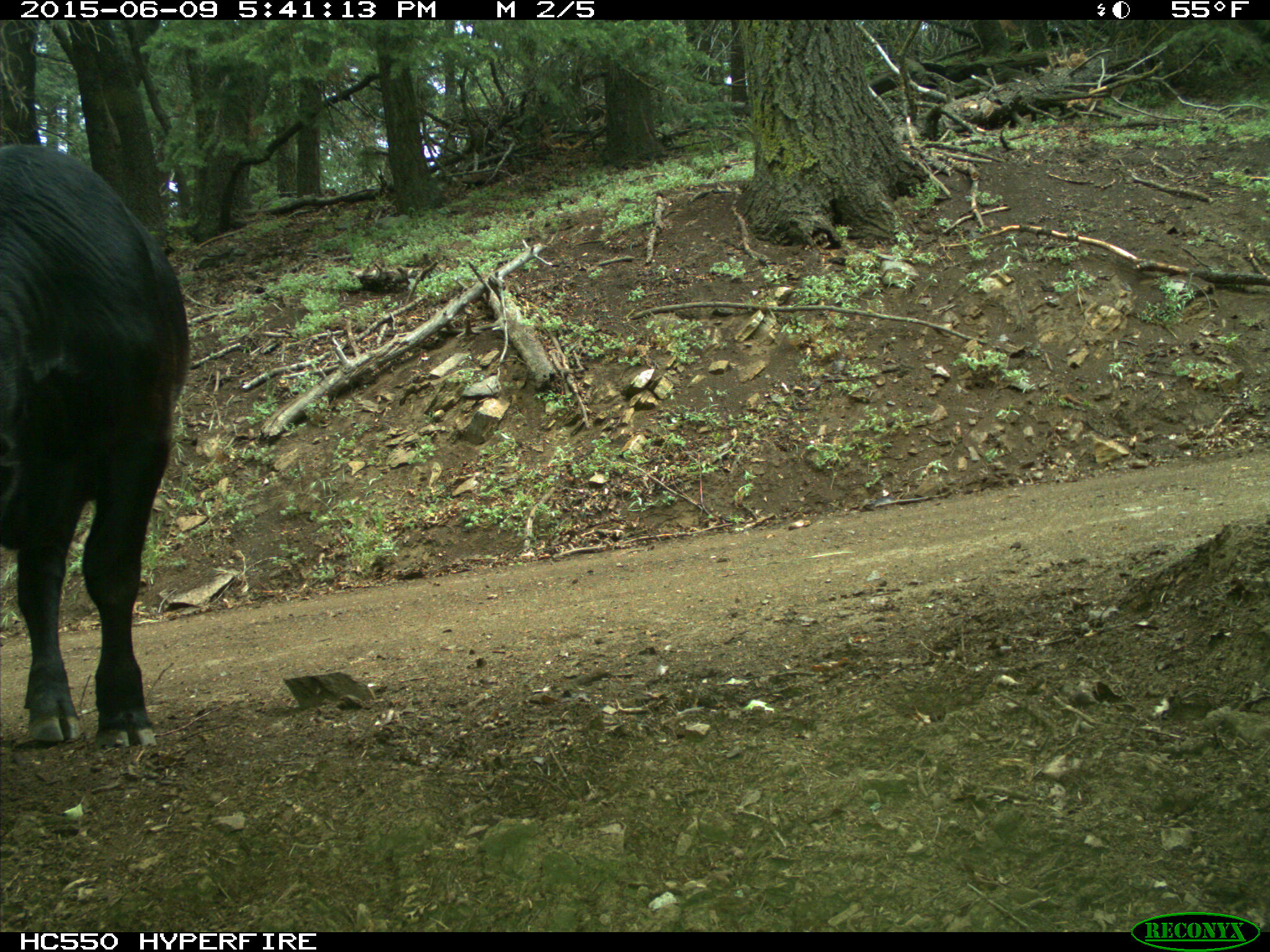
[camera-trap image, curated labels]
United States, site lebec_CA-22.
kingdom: Animalia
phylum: Chordata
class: Mammalia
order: Artiodactyla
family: Bovidae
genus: Bos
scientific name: Bos taurus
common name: domestic cow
Bos taurus (domestic cow).